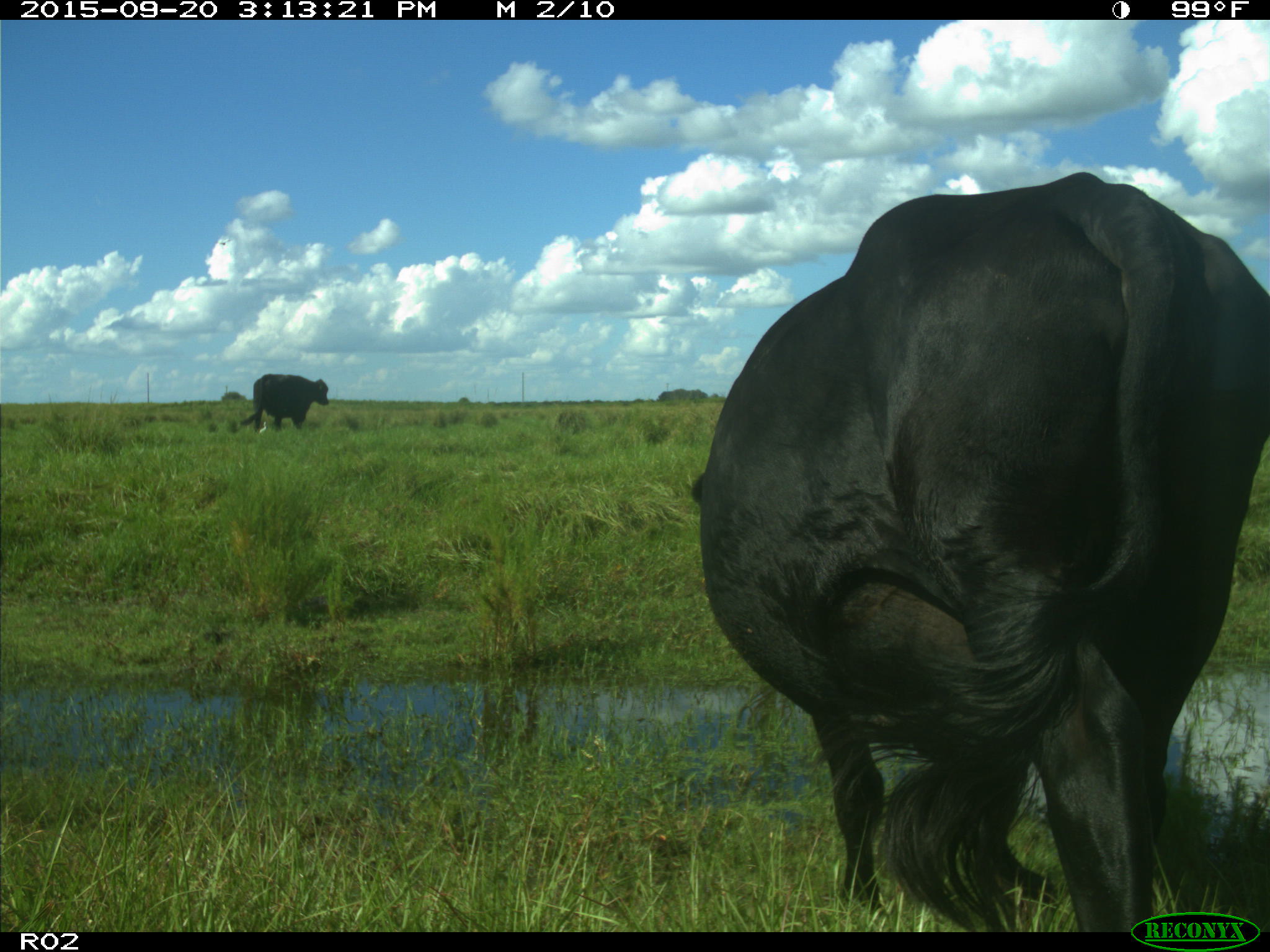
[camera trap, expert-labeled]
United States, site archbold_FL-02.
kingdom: Animalia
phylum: Chordata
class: Mammalia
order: Artiodactyla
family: Bovidae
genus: Bos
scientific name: Bos taurus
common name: domestic cow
Bos taurus (domestic cow).